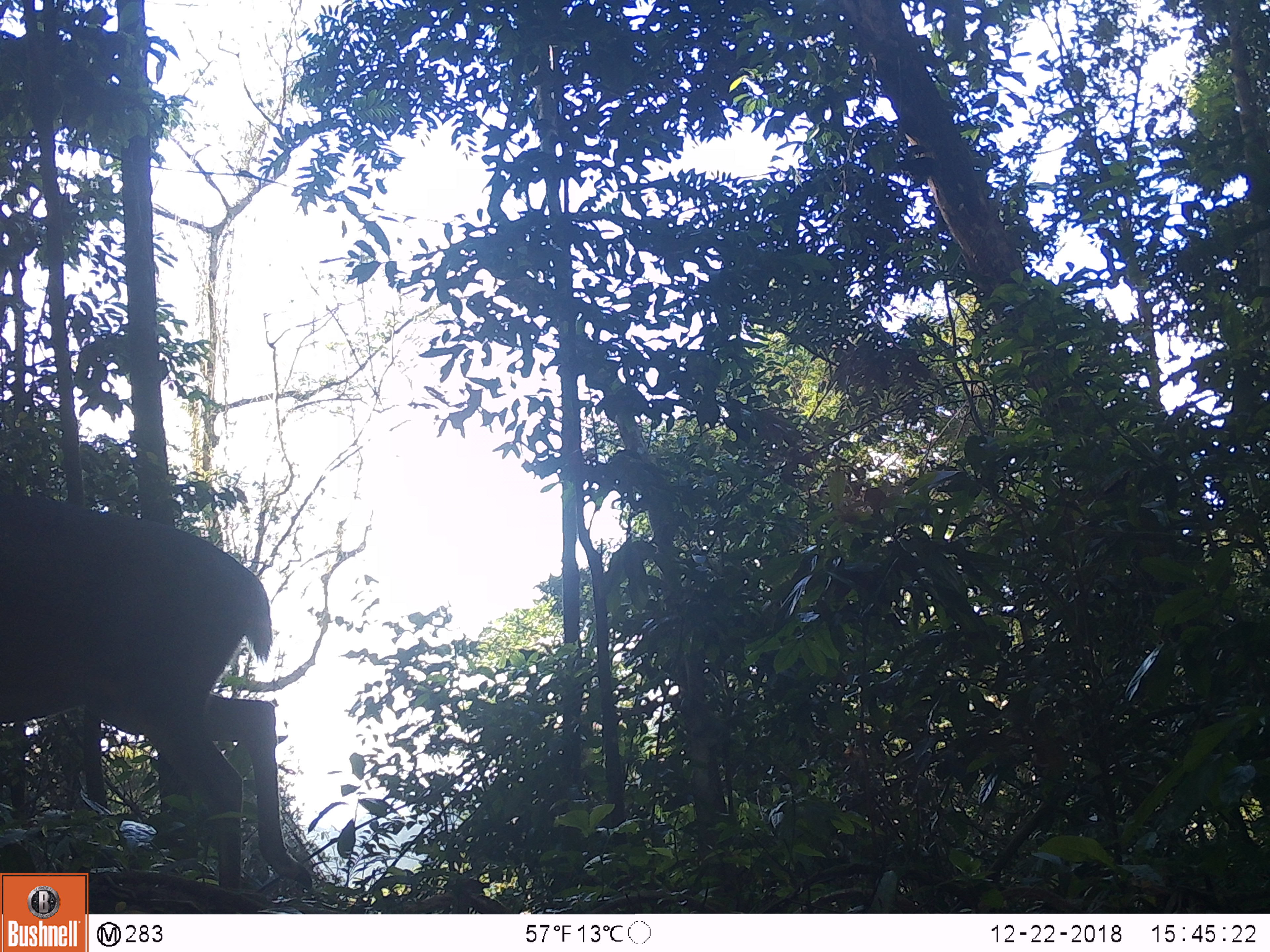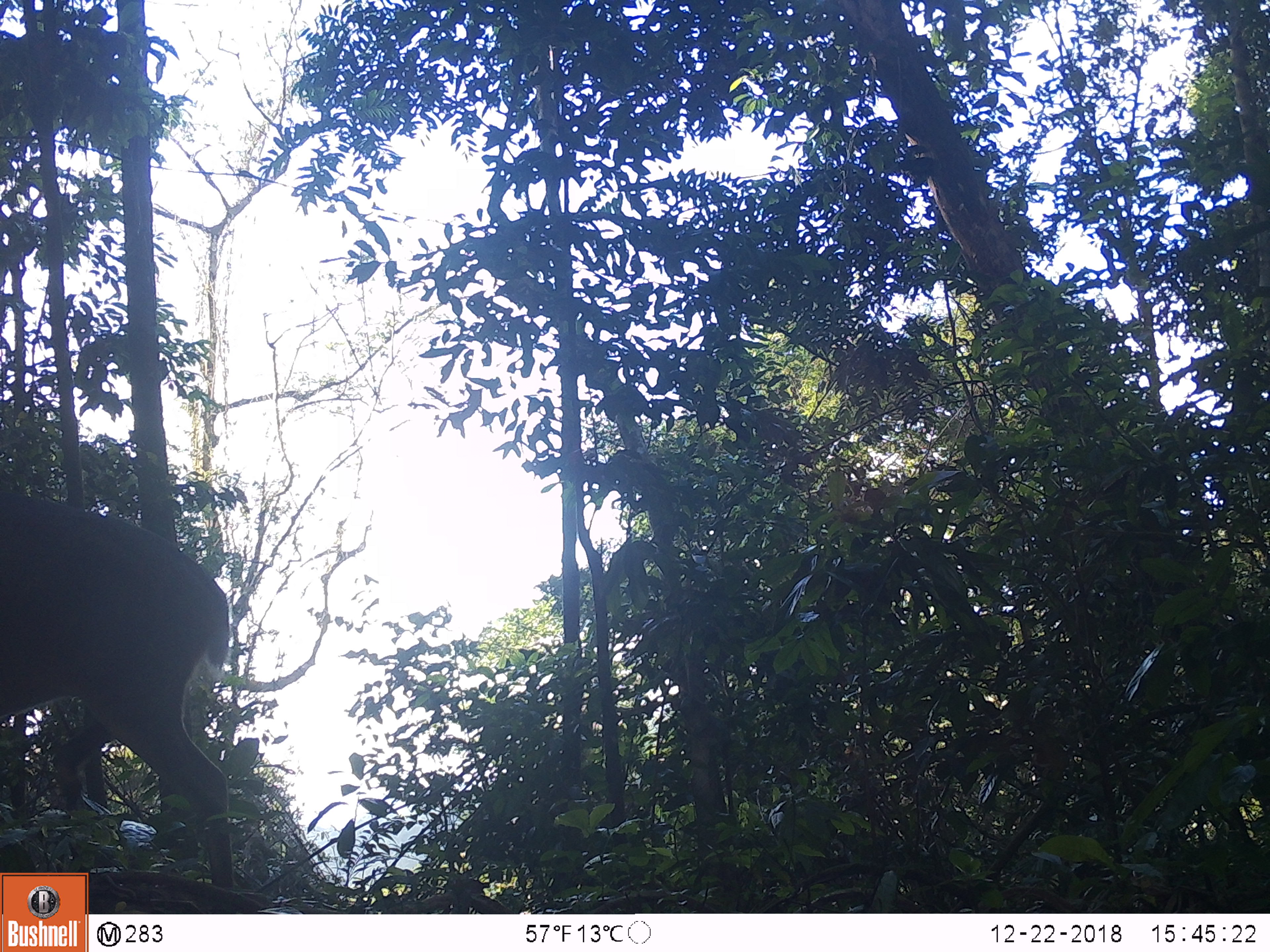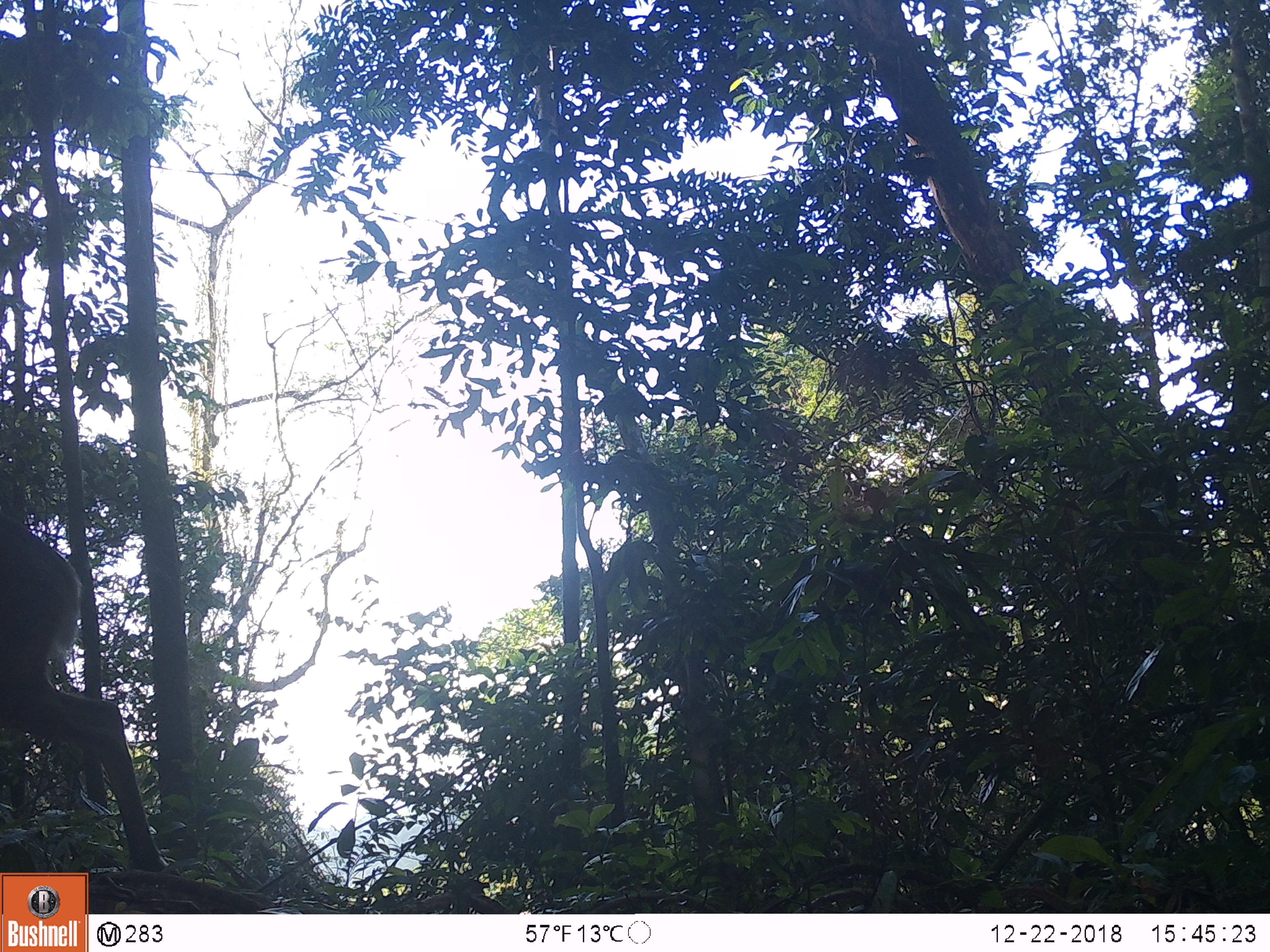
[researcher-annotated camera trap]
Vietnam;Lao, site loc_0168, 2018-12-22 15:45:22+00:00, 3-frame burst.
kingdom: Animalia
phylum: Chordata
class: Mammalia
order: Artiodactyla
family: Cervidae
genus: Muntiacus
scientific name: Muntiacus vuquangensis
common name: large-antlered muntjac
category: large antlered muntjac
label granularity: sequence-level